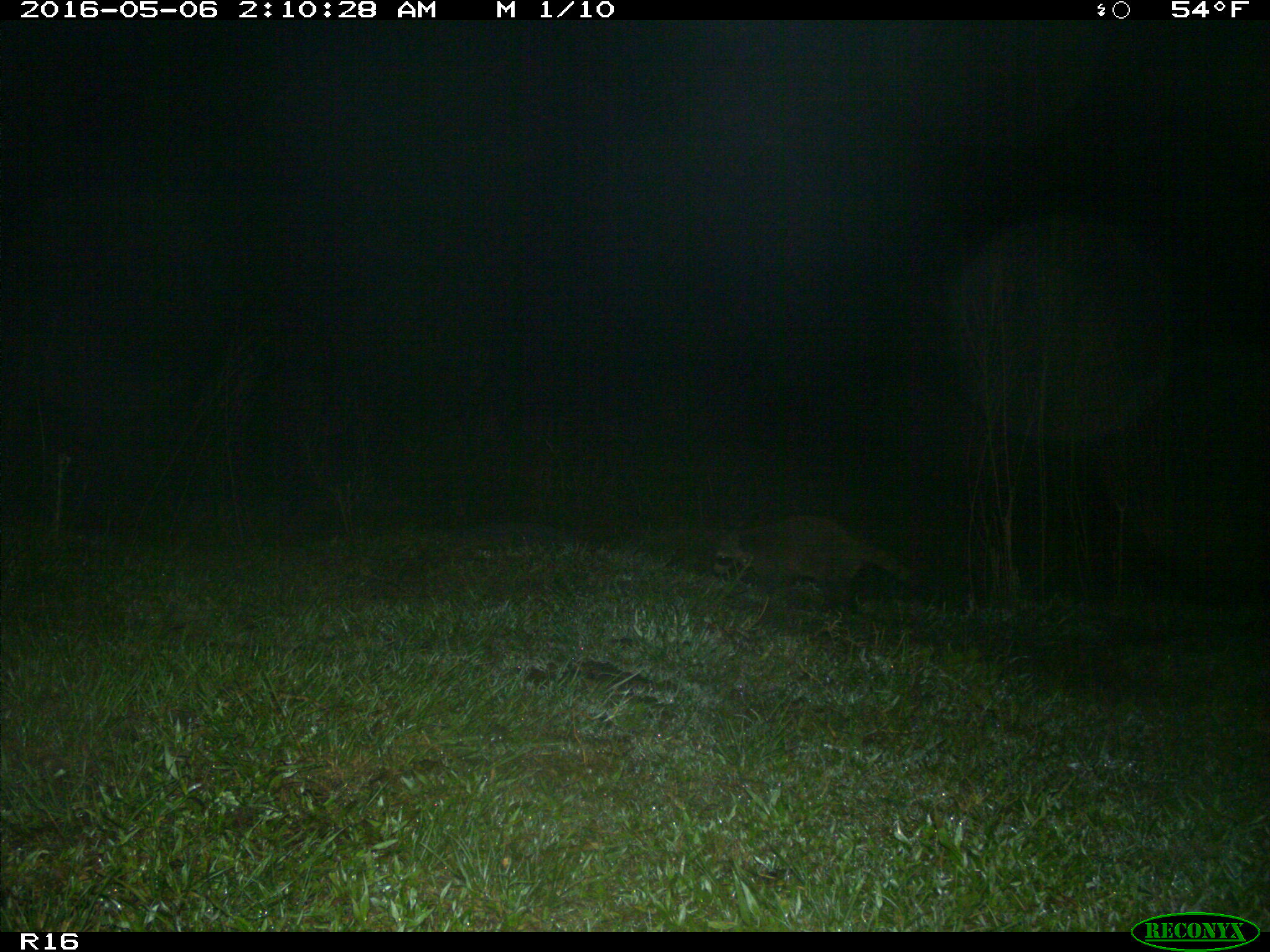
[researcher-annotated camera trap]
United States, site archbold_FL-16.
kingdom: Animalia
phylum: Chordata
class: Mammalia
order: Carnivora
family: Procyonidae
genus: Procyon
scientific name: Procyon lotor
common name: common raccoon